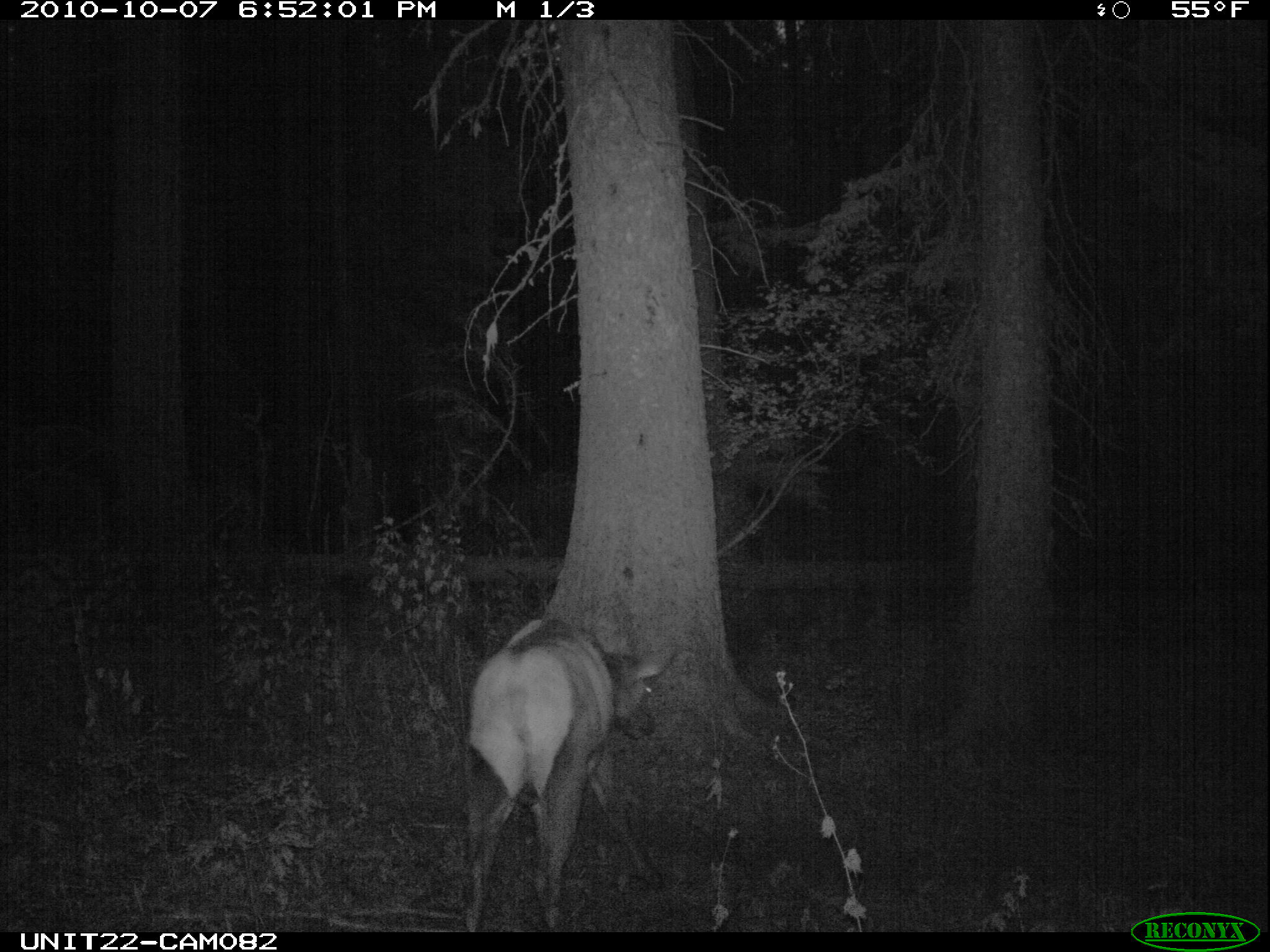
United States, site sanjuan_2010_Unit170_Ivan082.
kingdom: Animalia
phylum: Chordata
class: Mammalia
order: Artiodactyla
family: Cervidae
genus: Cervus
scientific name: Cervus elaphus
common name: red deer